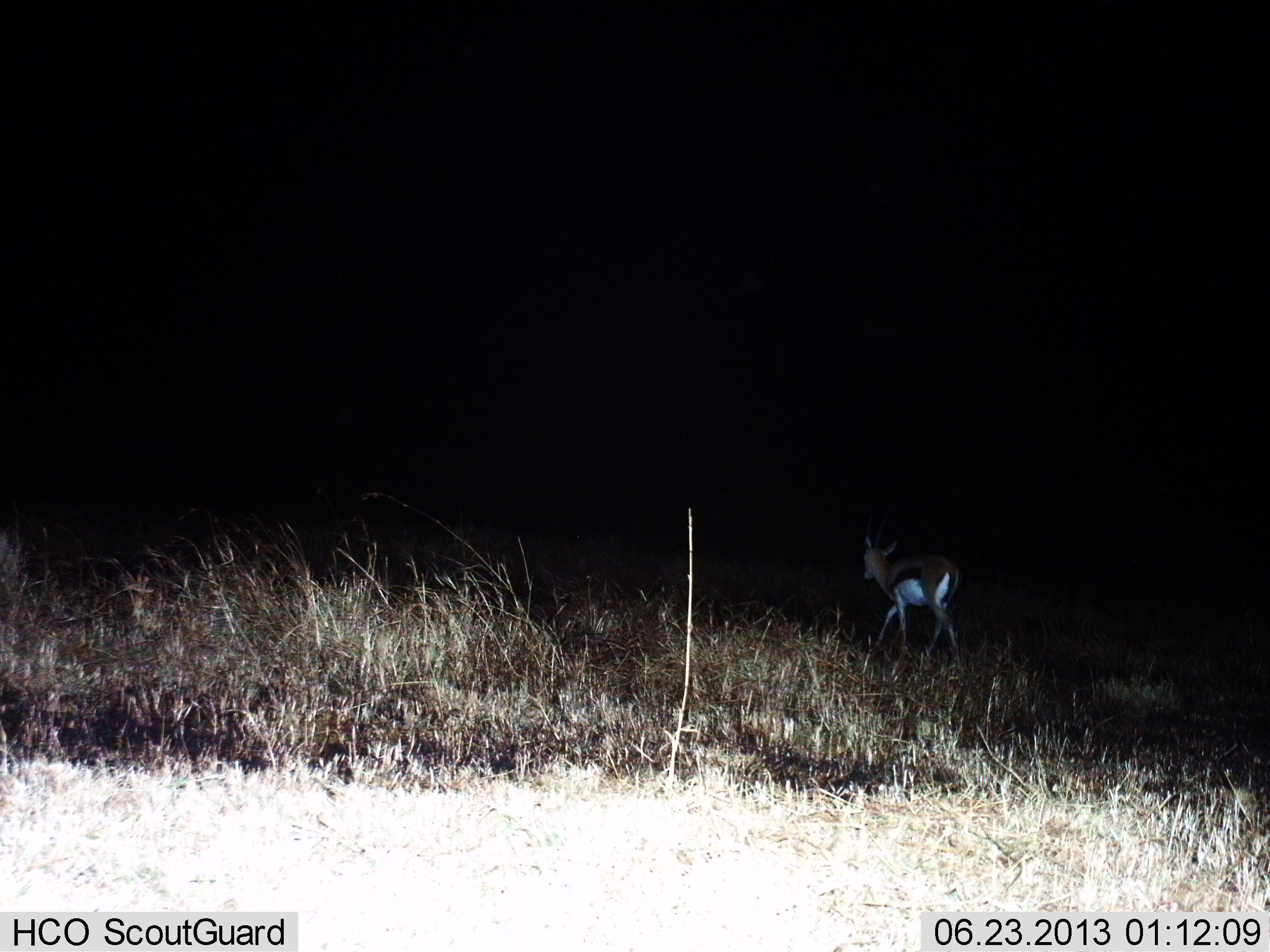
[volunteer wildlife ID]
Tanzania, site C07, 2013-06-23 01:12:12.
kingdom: Animalia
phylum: Chordata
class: Mammalia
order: Artiodactyla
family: Bovidae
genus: Eudorcas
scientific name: Eudorcas thomsonii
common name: thomson's gazelle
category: gazellethomsons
Gazellethomsons (thomson's gazelle) (Eudorcas thomsonii), count 1. Behavior (volunteer vote fractions): standing 16%, resting 0%, moving 91%, interacting 0%. Young present (vote fraction): 3%. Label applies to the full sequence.